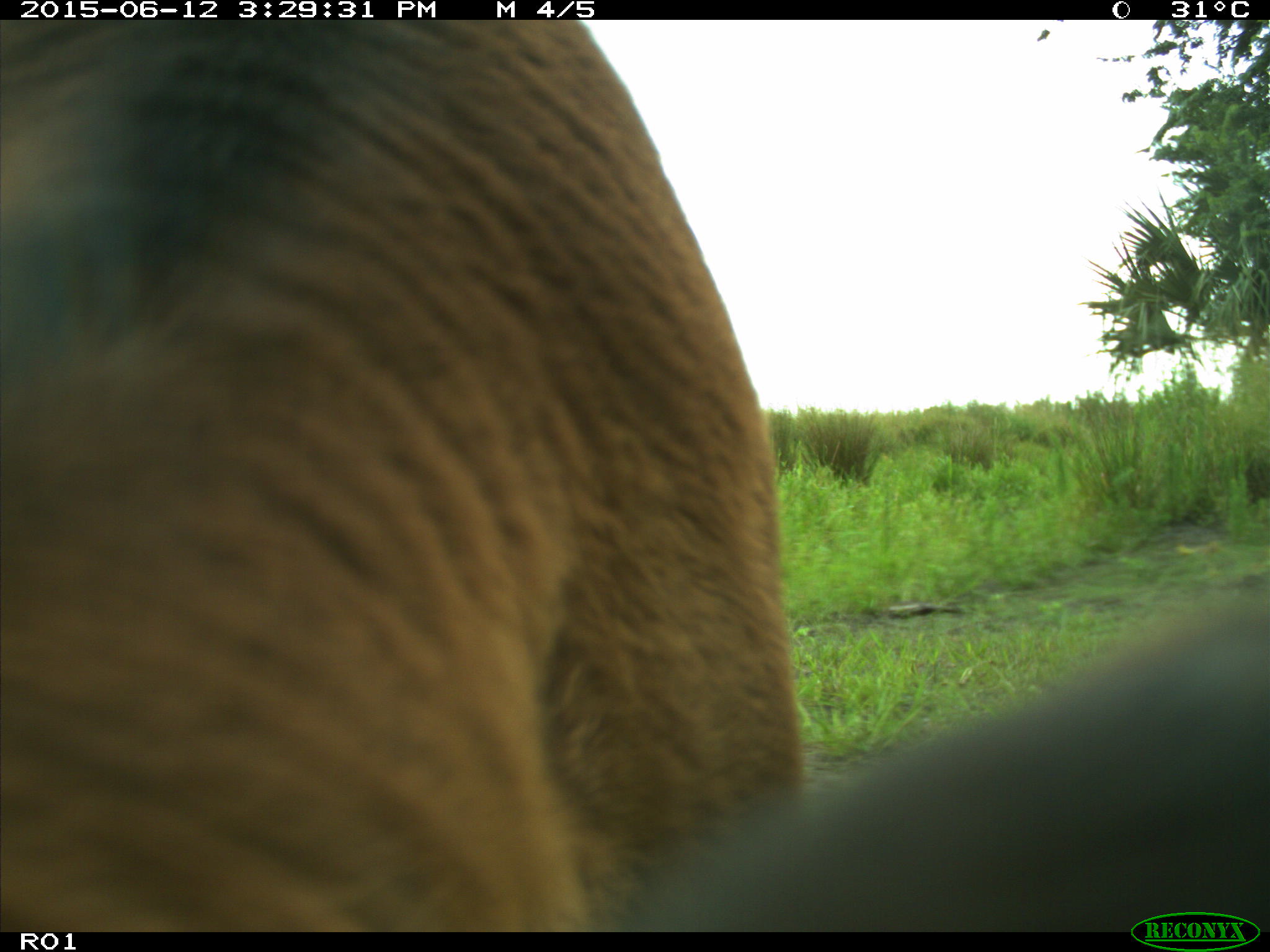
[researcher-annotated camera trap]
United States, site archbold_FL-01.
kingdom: Animalia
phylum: Chordata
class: Mammalia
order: Artiodactyla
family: Bovidae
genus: Bos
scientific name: Bos taurus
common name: domestic cow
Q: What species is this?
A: Bos taurus (domestic cow).